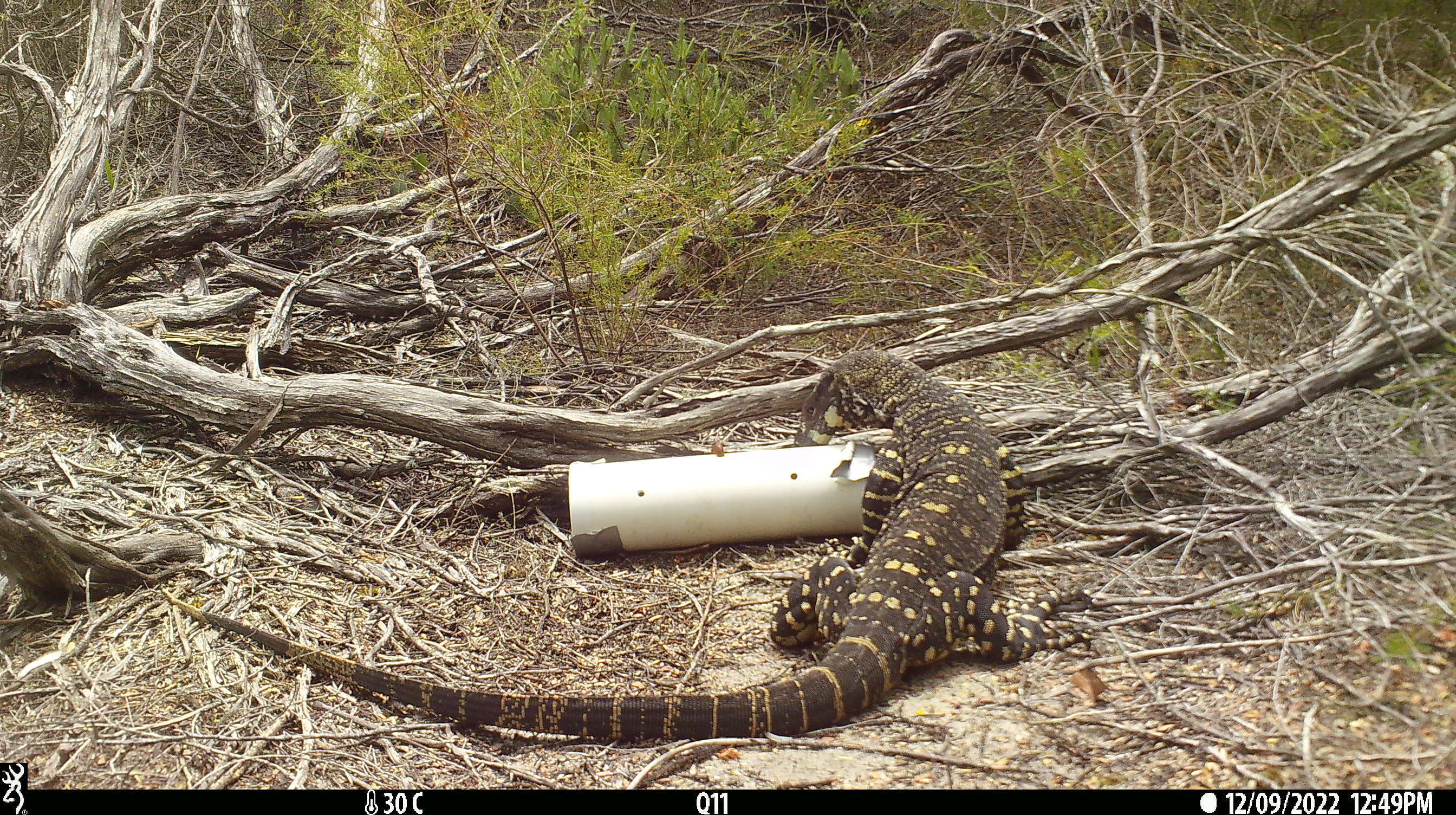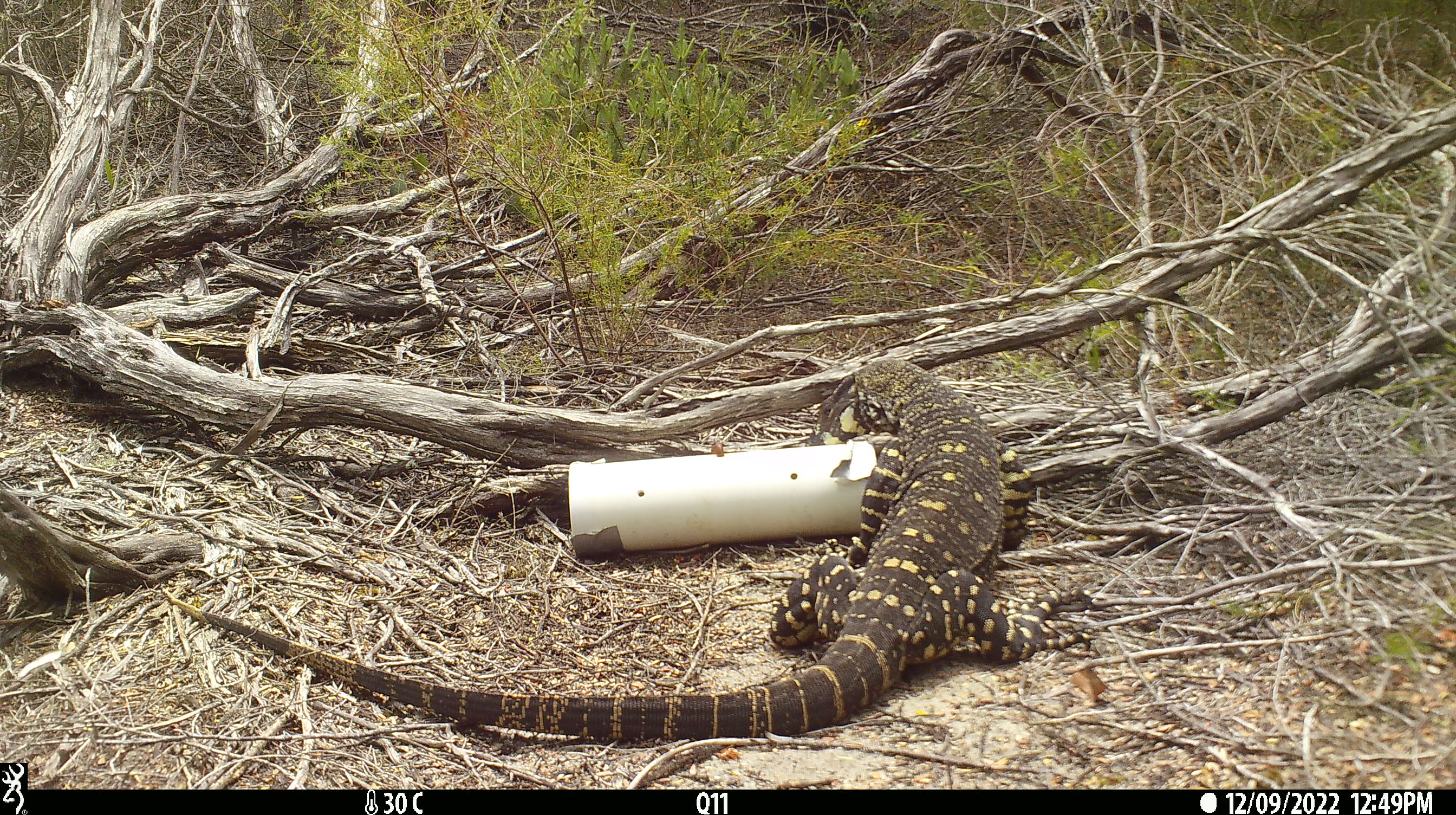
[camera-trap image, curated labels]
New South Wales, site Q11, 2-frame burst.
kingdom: Animalia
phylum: Chordata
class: Reptilia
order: Squamata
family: Varanidae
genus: Varanus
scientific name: Varanus varius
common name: lace monitor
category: goanna